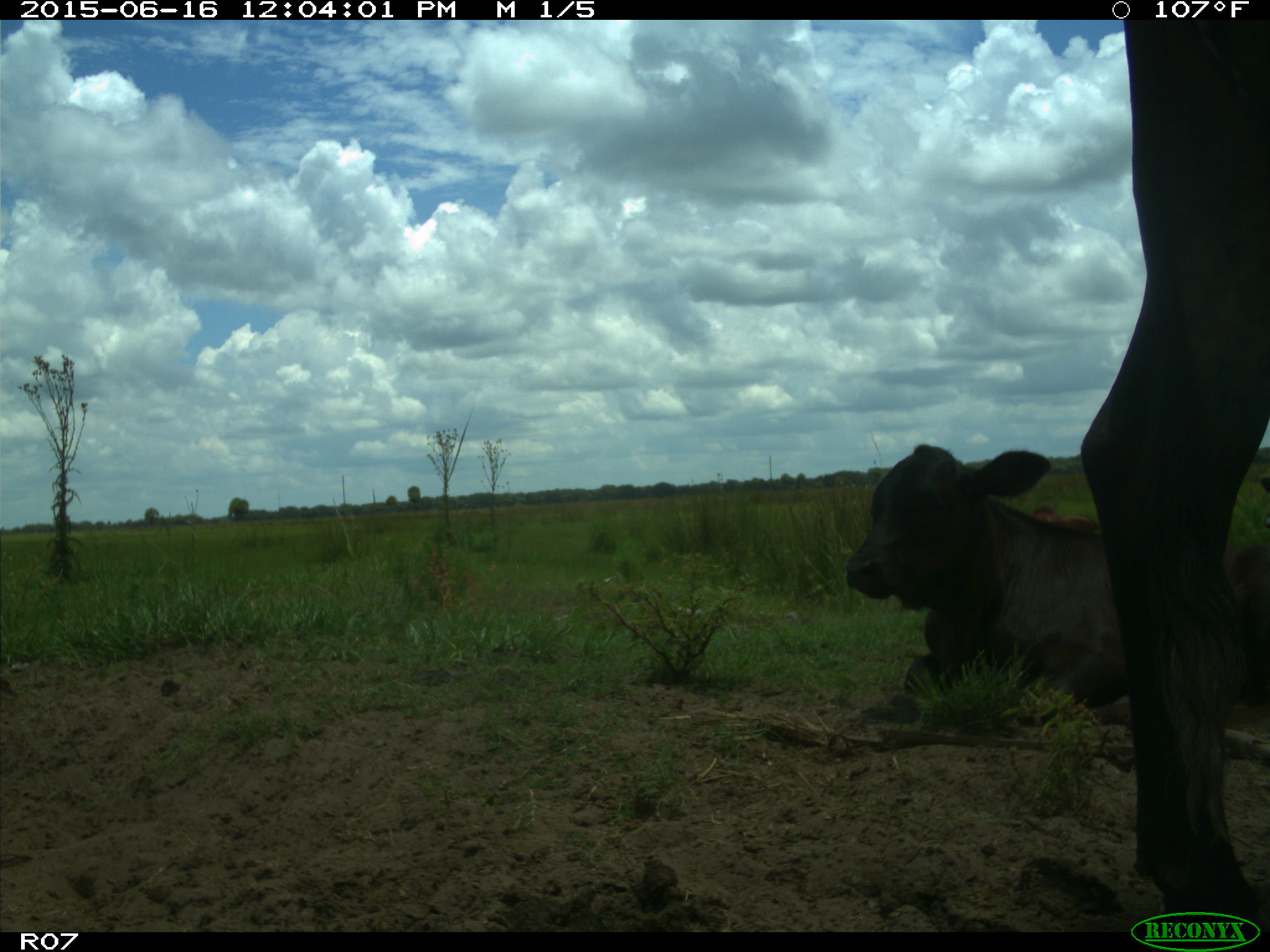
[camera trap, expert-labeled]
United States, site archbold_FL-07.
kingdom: Animalia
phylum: Chordata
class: Mammalia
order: Artiodactyla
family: Bovidae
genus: Bos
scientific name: Bos taurus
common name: domestic cow